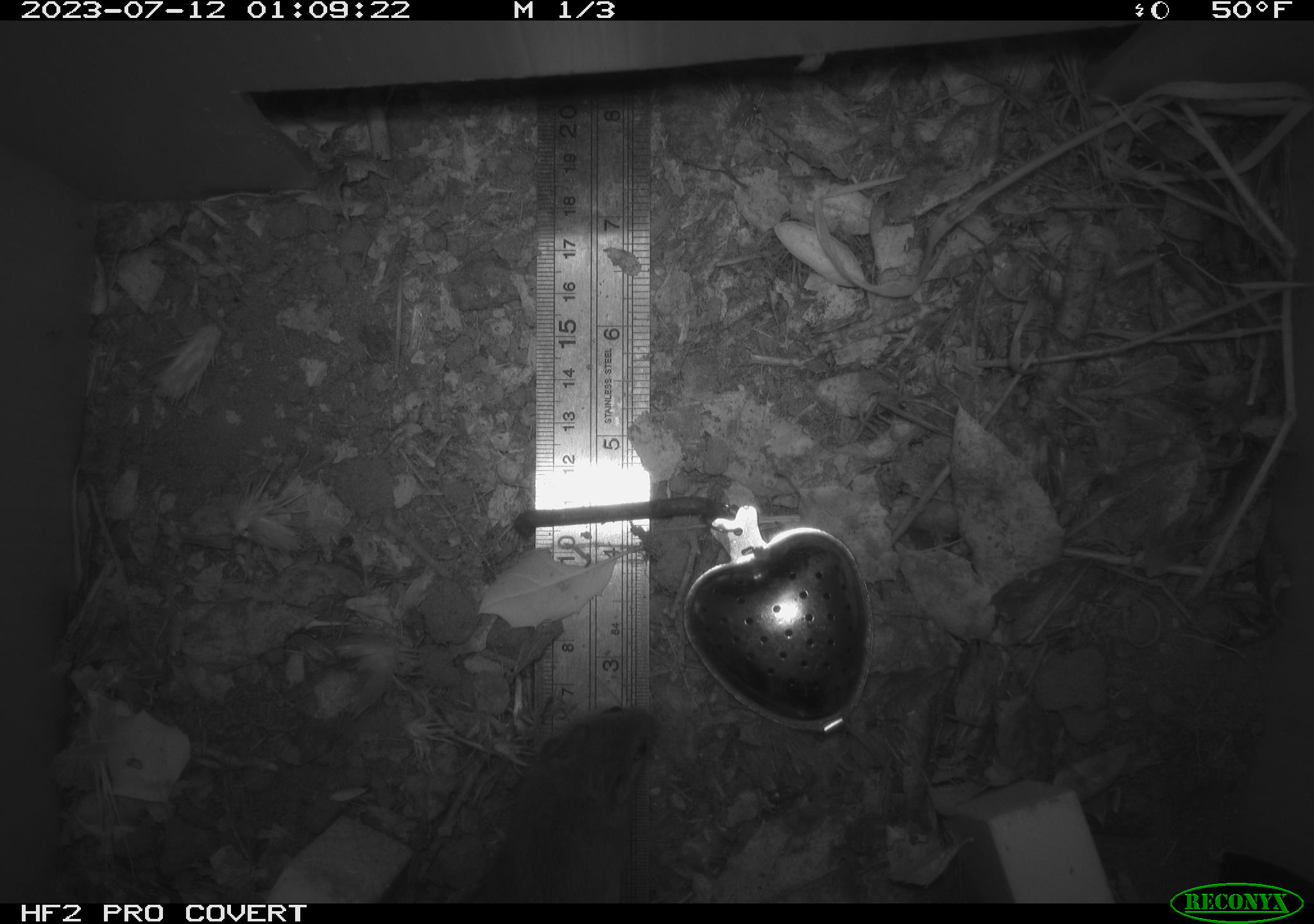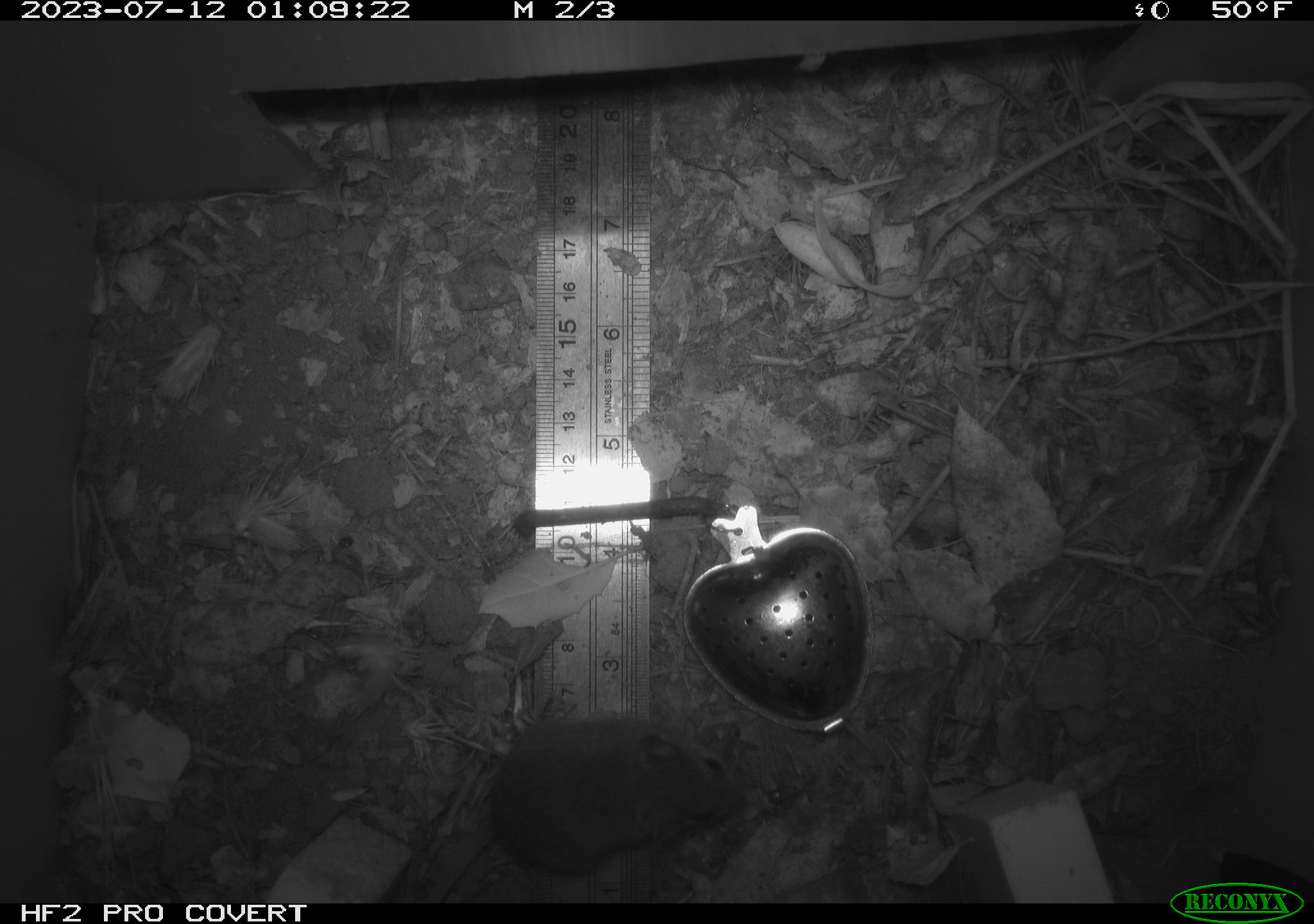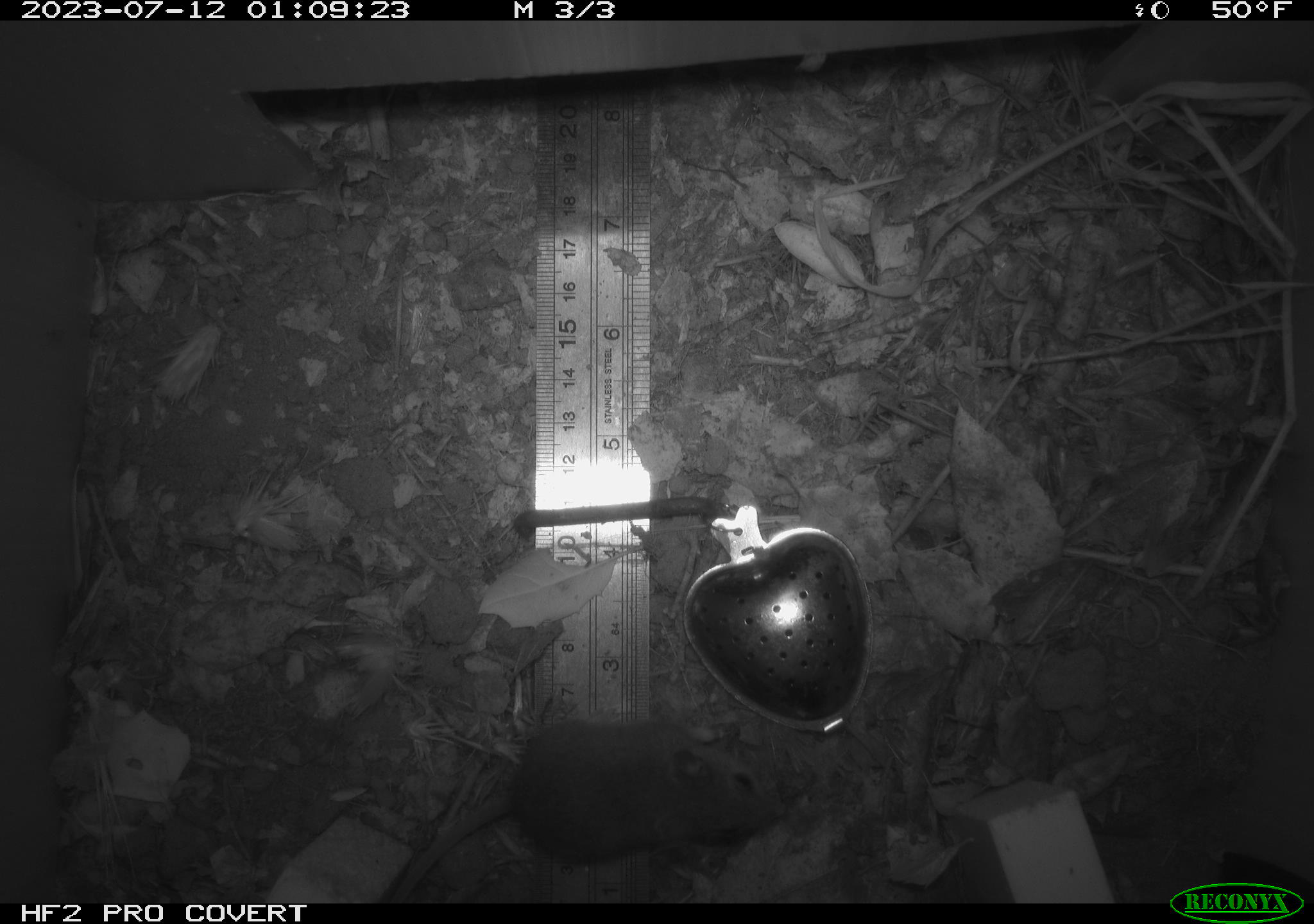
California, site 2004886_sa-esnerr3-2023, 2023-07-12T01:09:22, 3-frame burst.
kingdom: Animalia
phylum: Chordata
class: Mammalia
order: Rodentia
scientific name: Rodentia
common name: mouse species